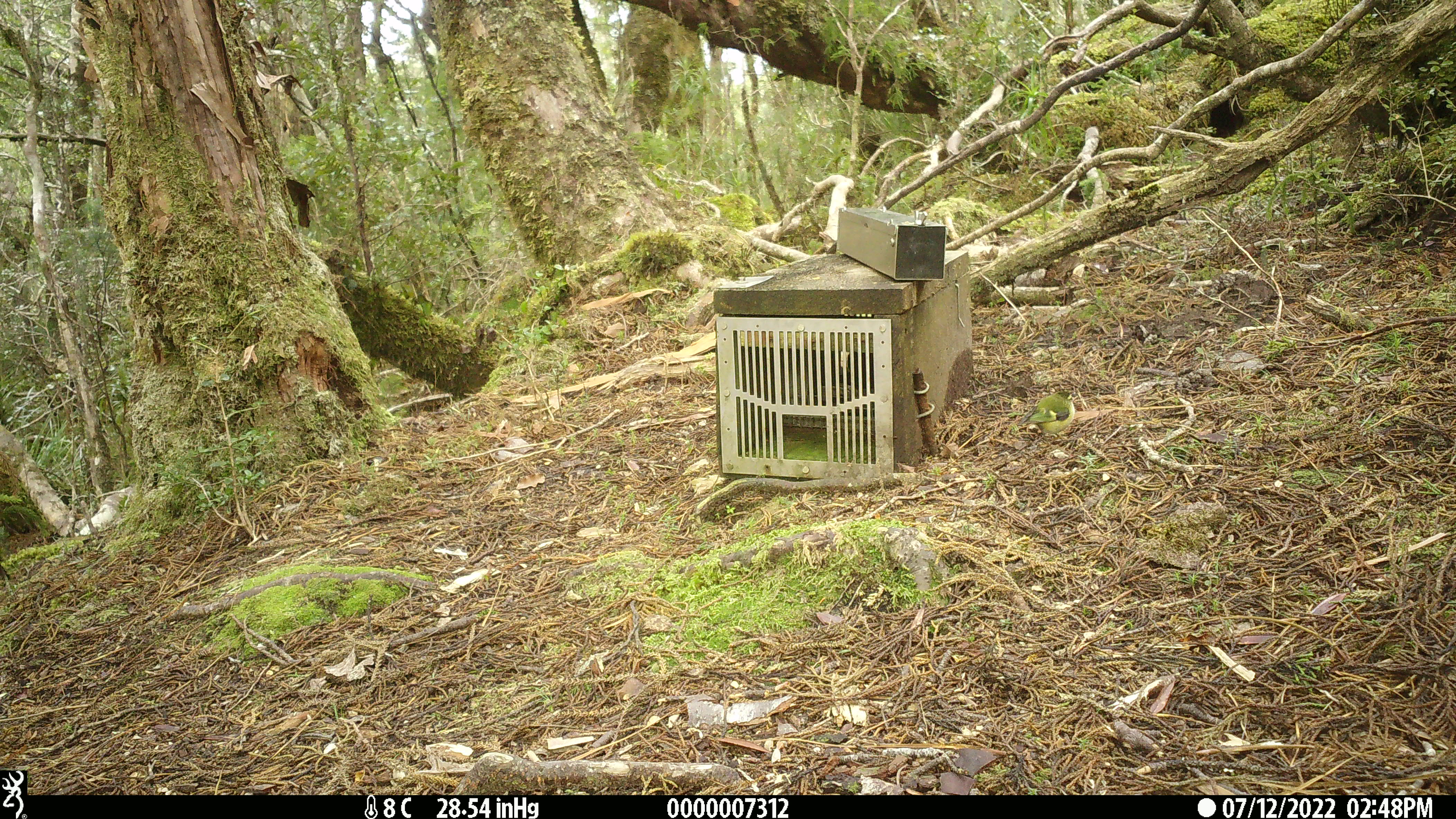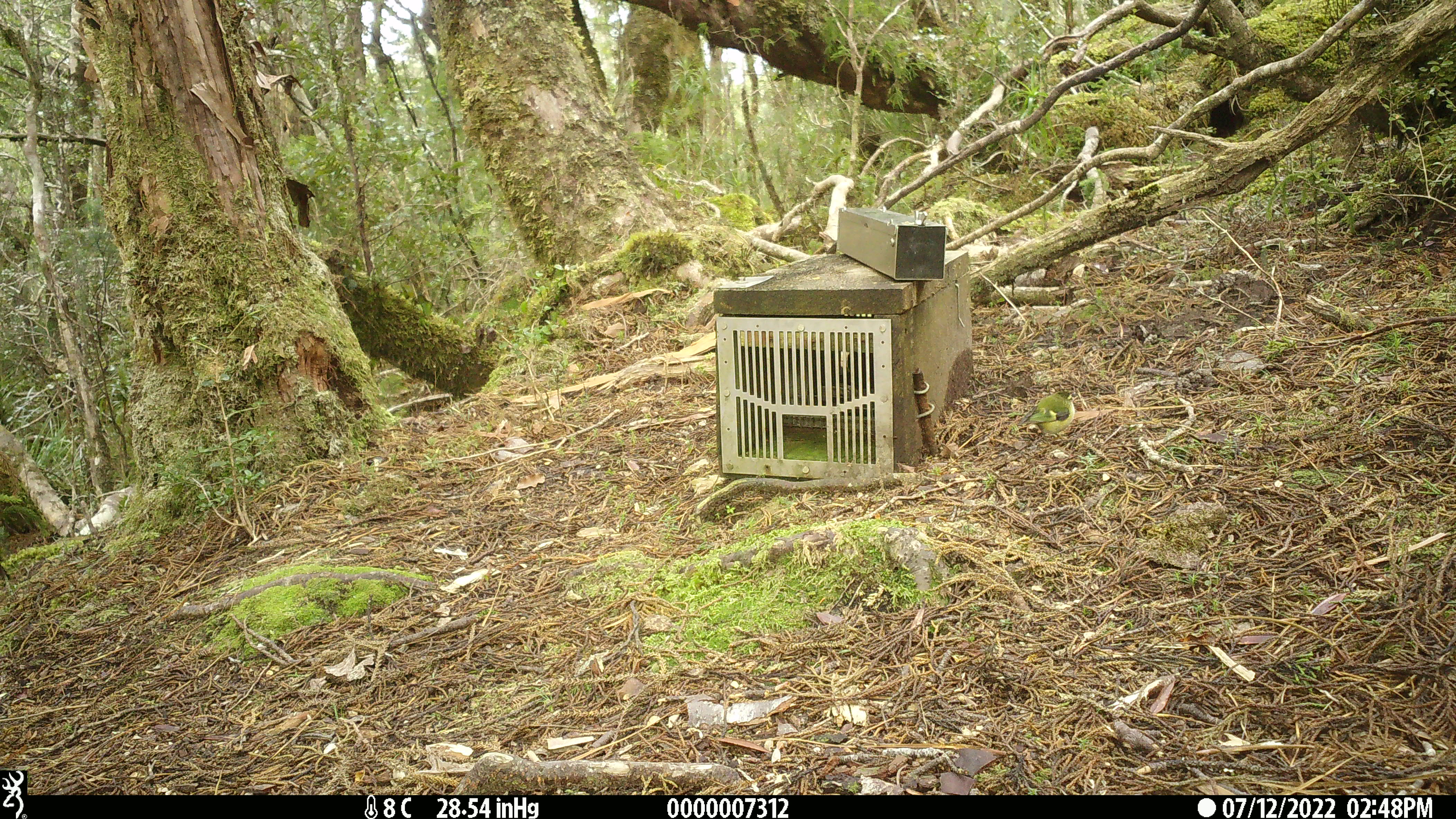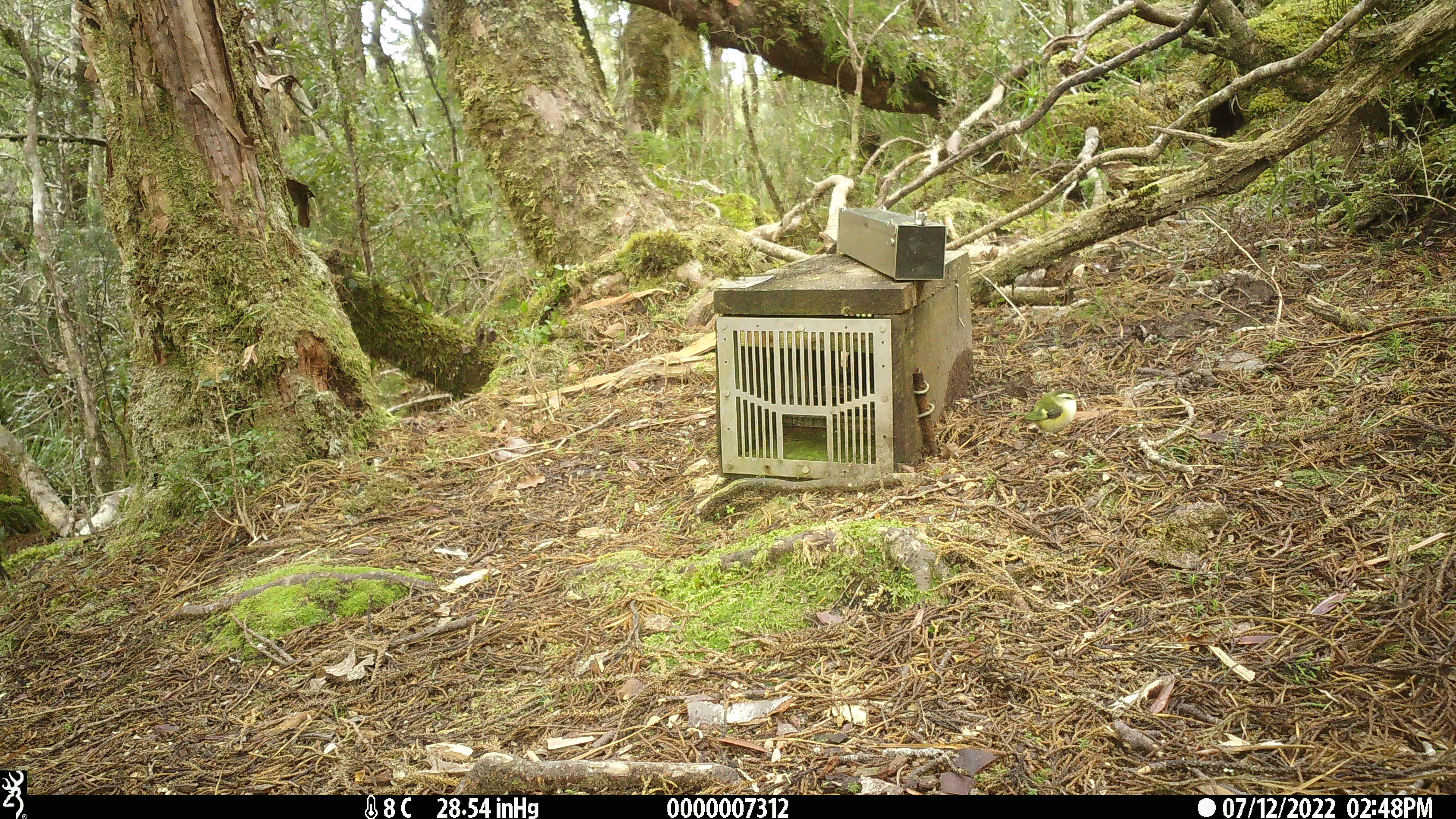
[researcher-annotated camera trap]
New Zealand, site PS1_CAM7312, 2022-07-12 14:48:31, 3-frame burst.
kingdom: Animalia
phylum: Chordata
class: Aves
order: Passeriformes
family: Acanthisittidae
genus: Acanthisitta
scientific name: Acanthisitta chloris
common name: rifleman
Rifleman (Acanthisitta chloris).